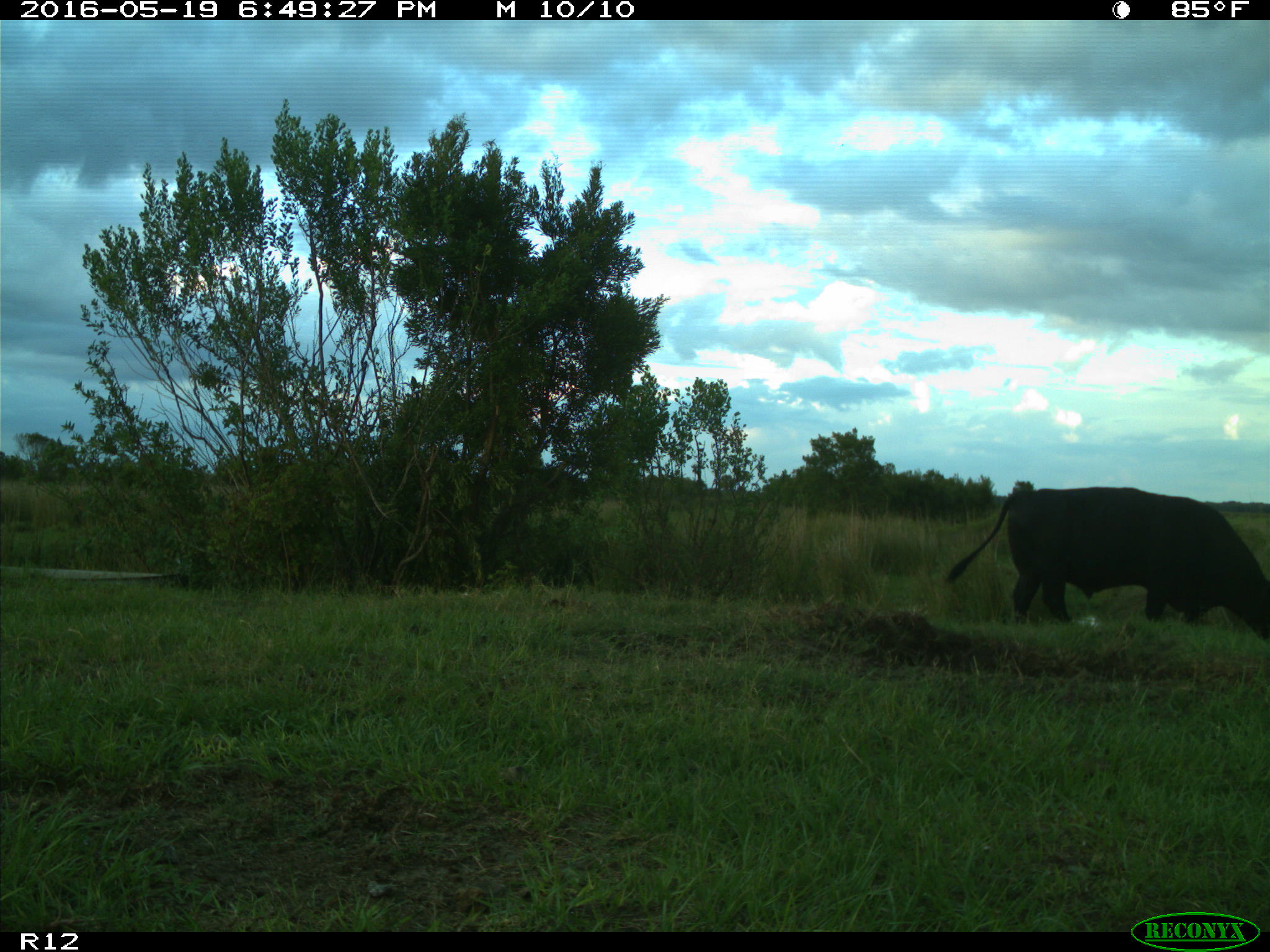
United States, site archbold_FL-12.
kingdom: Animalia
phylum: Chordata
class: Mammalia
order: Artiodactyla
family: Bovidae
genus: Bos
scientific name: Bos taurus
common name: domestic cow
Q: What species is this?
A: Bos taurus (domestic cow).